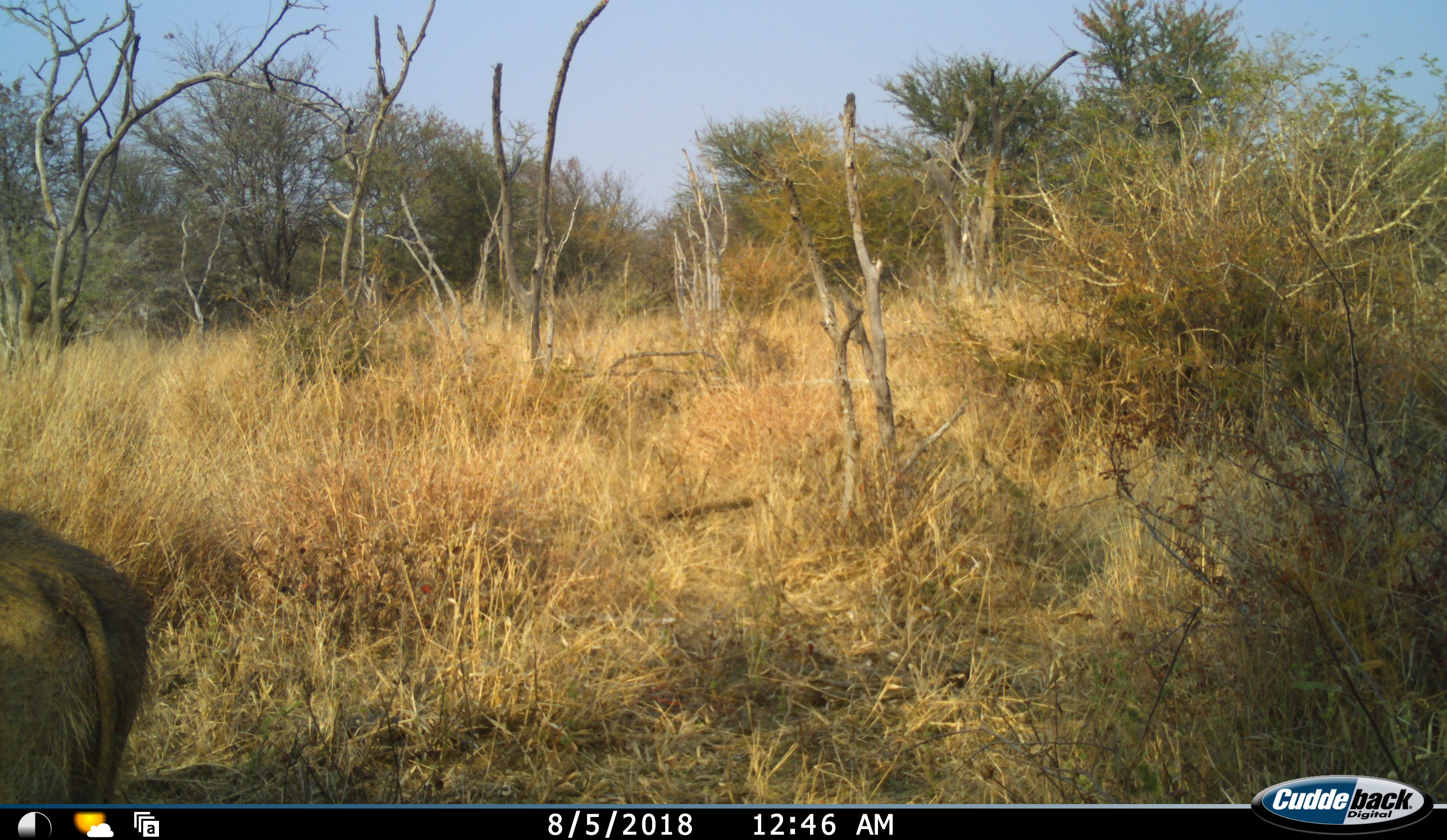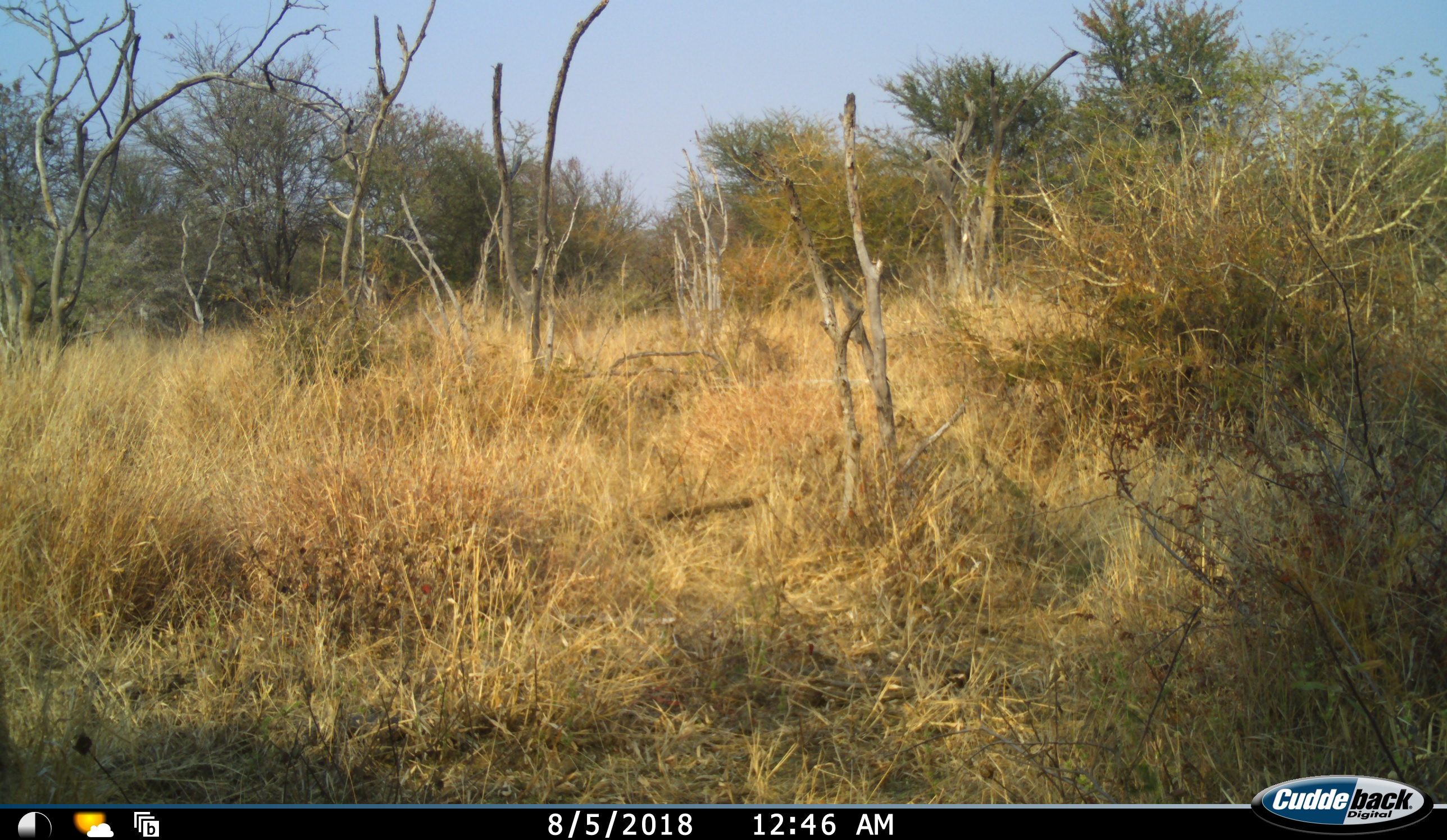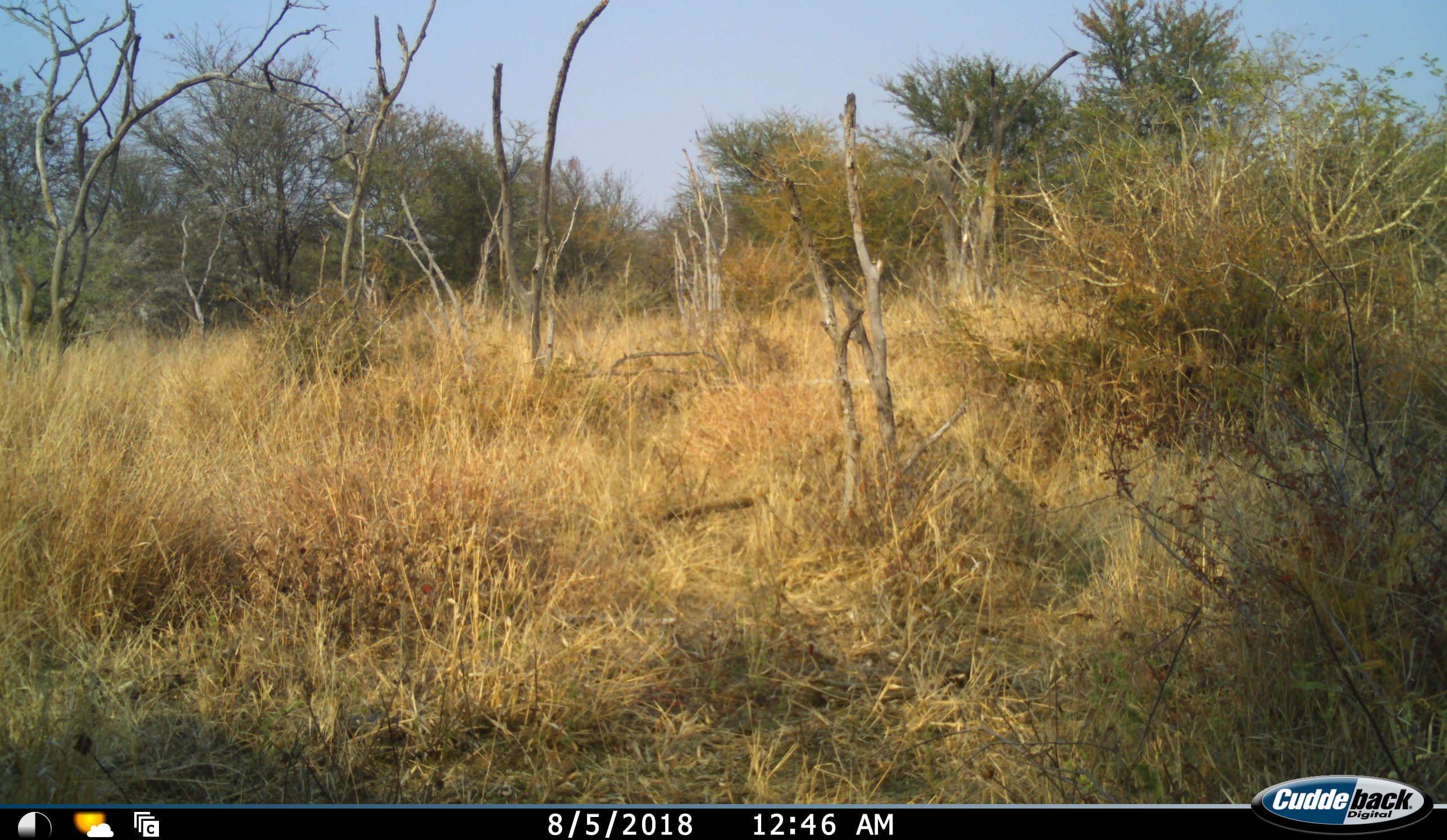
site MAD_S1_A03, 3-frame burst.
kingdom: Animalia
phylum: Chordata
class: Mammalia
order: Artiodactyla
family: Suidae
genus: Phacochoerus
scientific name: Phacochoerus africanus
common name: warthog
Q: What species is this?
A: Warthog (Phacochoerus africanus).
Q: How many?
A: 1.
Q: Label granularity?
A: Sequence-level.